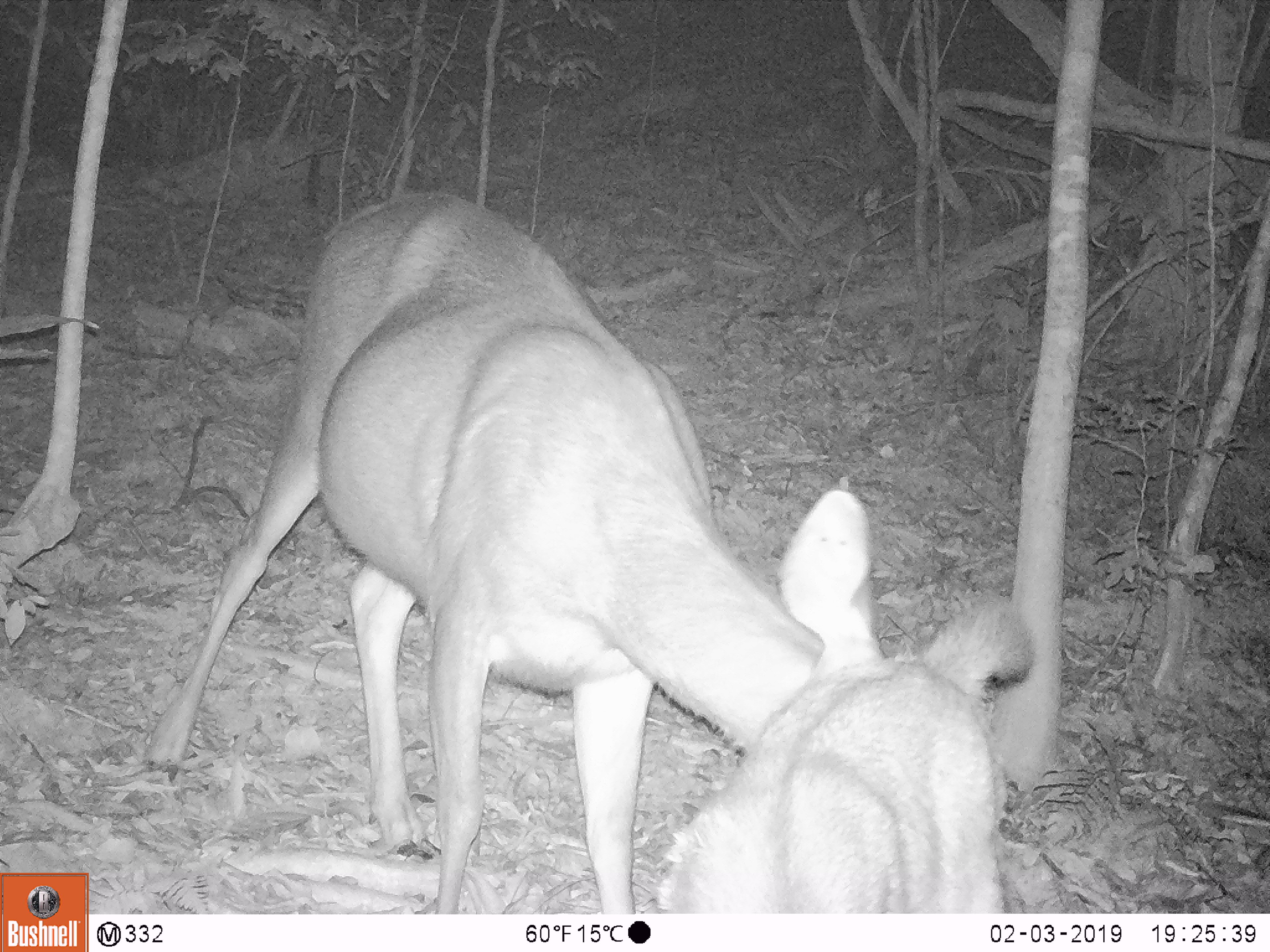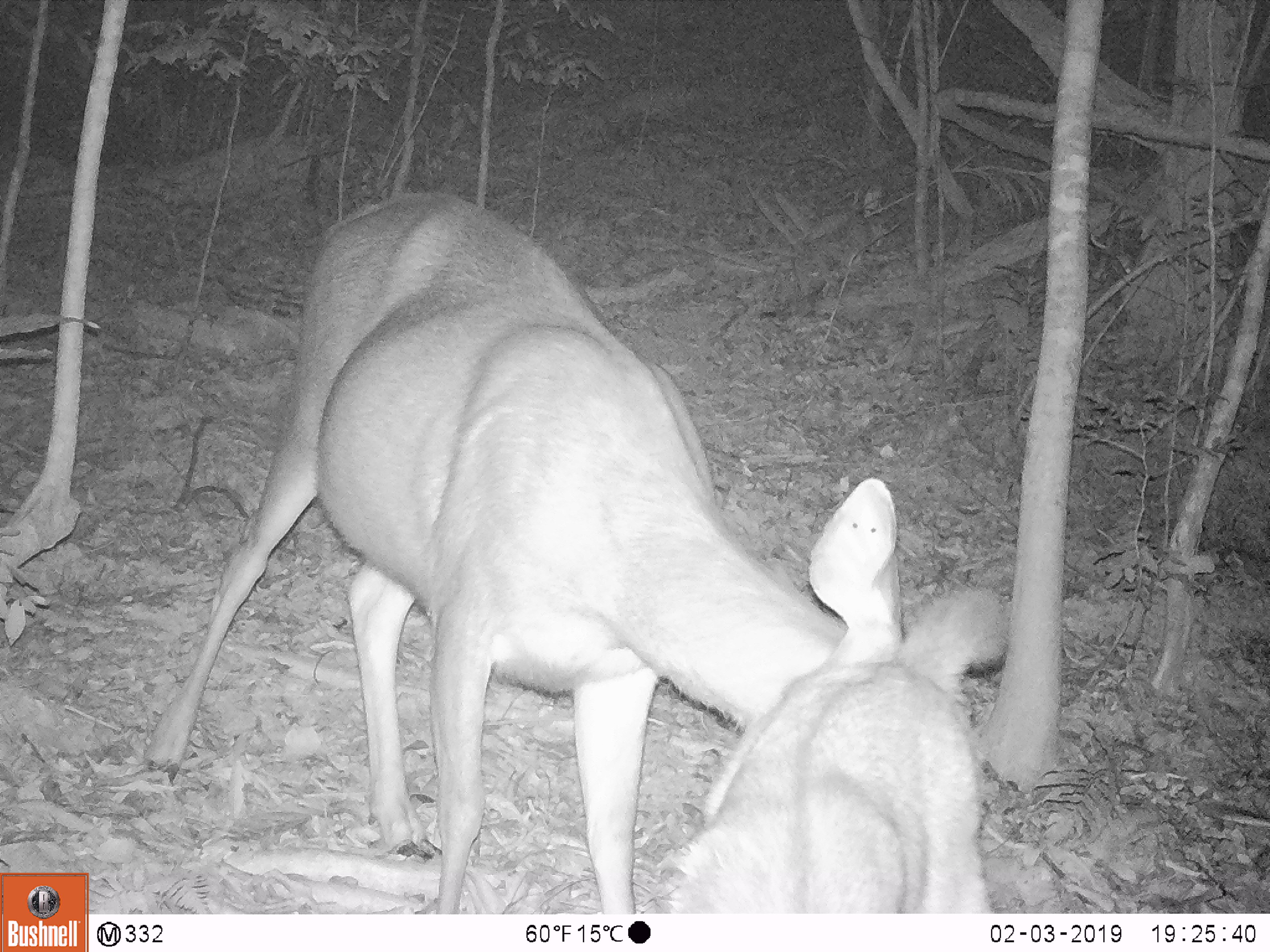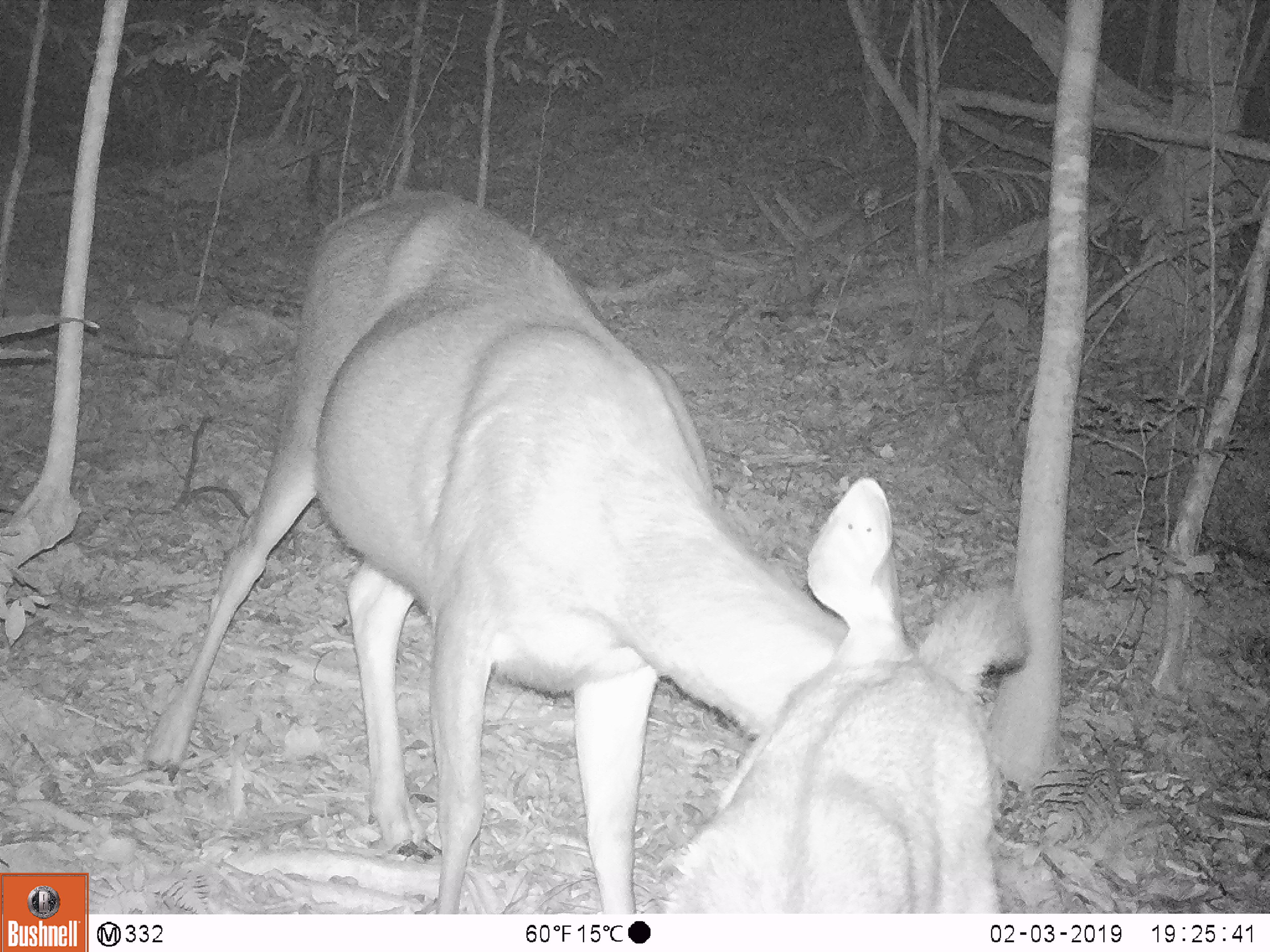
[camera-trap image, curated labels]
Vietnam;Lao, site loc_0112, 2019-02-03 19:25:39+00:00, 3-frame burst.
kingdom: Animalia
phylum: Chordata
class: Mammalia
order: Artiodactyla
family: Cervidae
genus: Rusa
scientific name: Rusa unicolor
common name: sambar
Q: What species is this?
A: Sambar (Rusa unicolor).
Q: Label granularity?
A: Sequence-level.